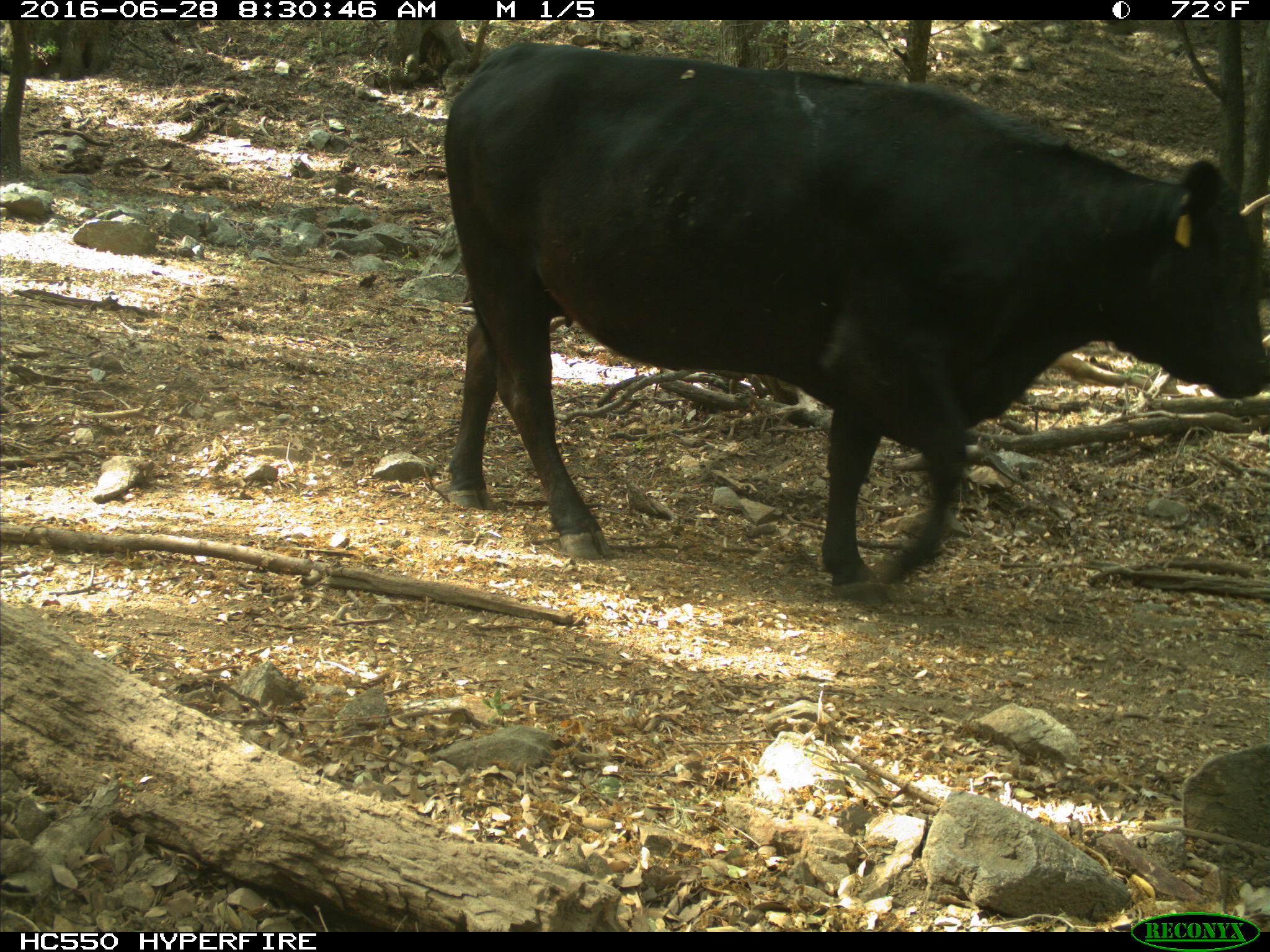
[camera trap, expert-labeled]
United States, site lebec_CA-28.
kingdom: Animalia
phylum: Chordata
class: Mammalia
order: Artiodactyla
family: Bovidae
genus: Bos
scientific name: Bos taurus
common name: domestic cow